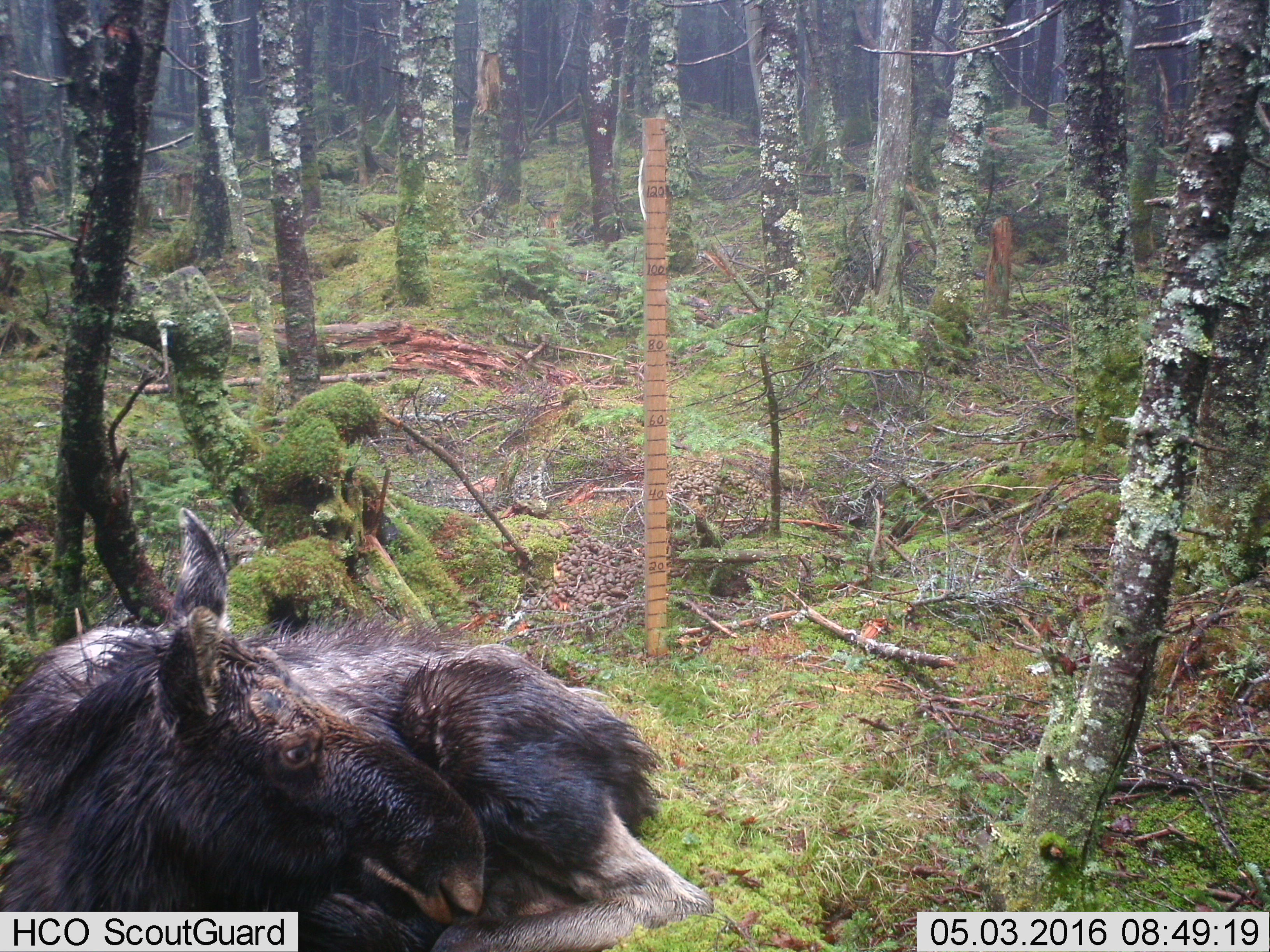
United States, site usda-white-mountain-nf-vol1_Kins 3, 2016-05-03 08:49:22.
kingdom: Animalia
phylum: Chordata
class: Mammalia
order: Artiodactyla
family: Cervidae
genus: Alces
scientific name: Alces alces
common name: moose